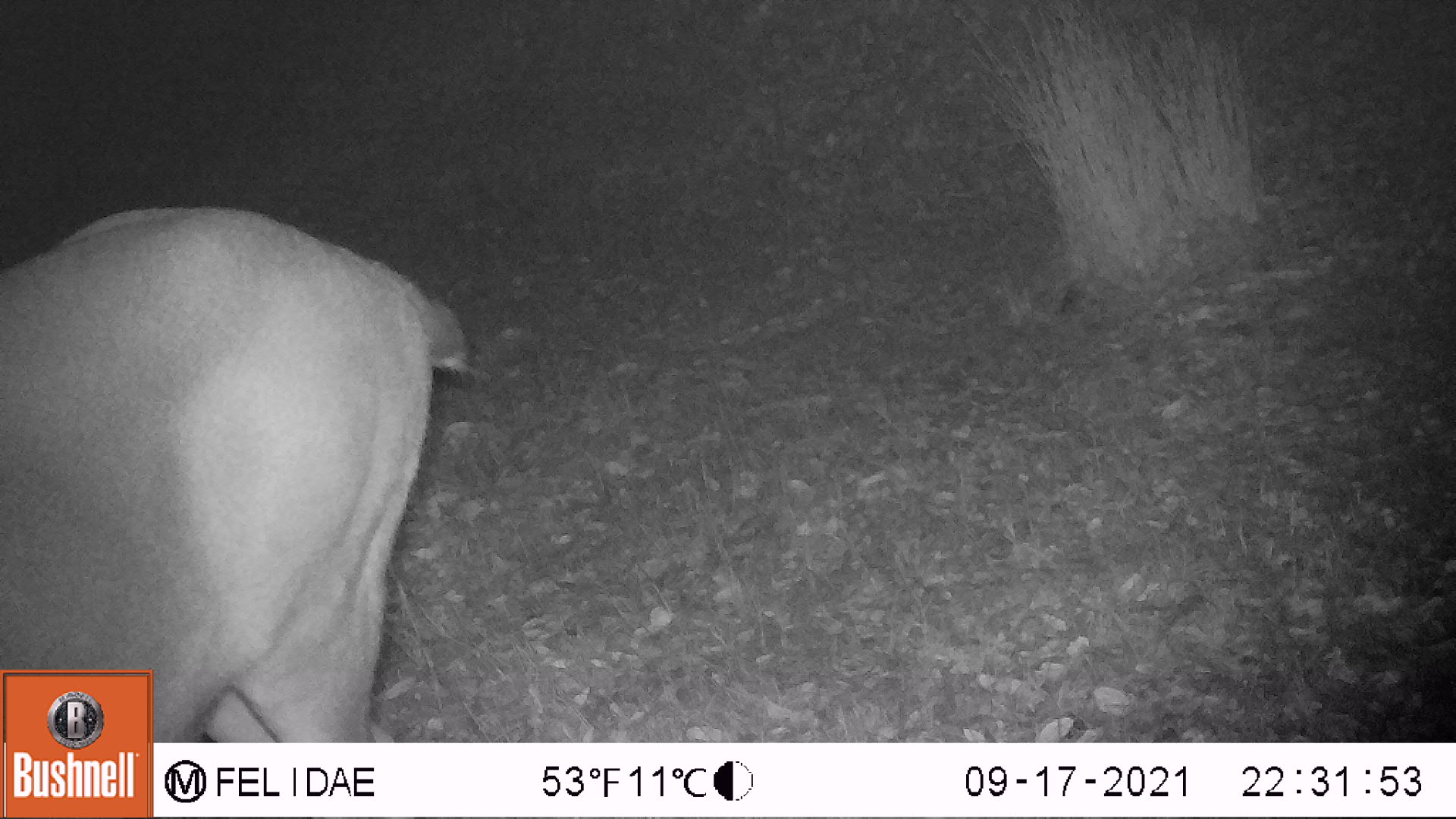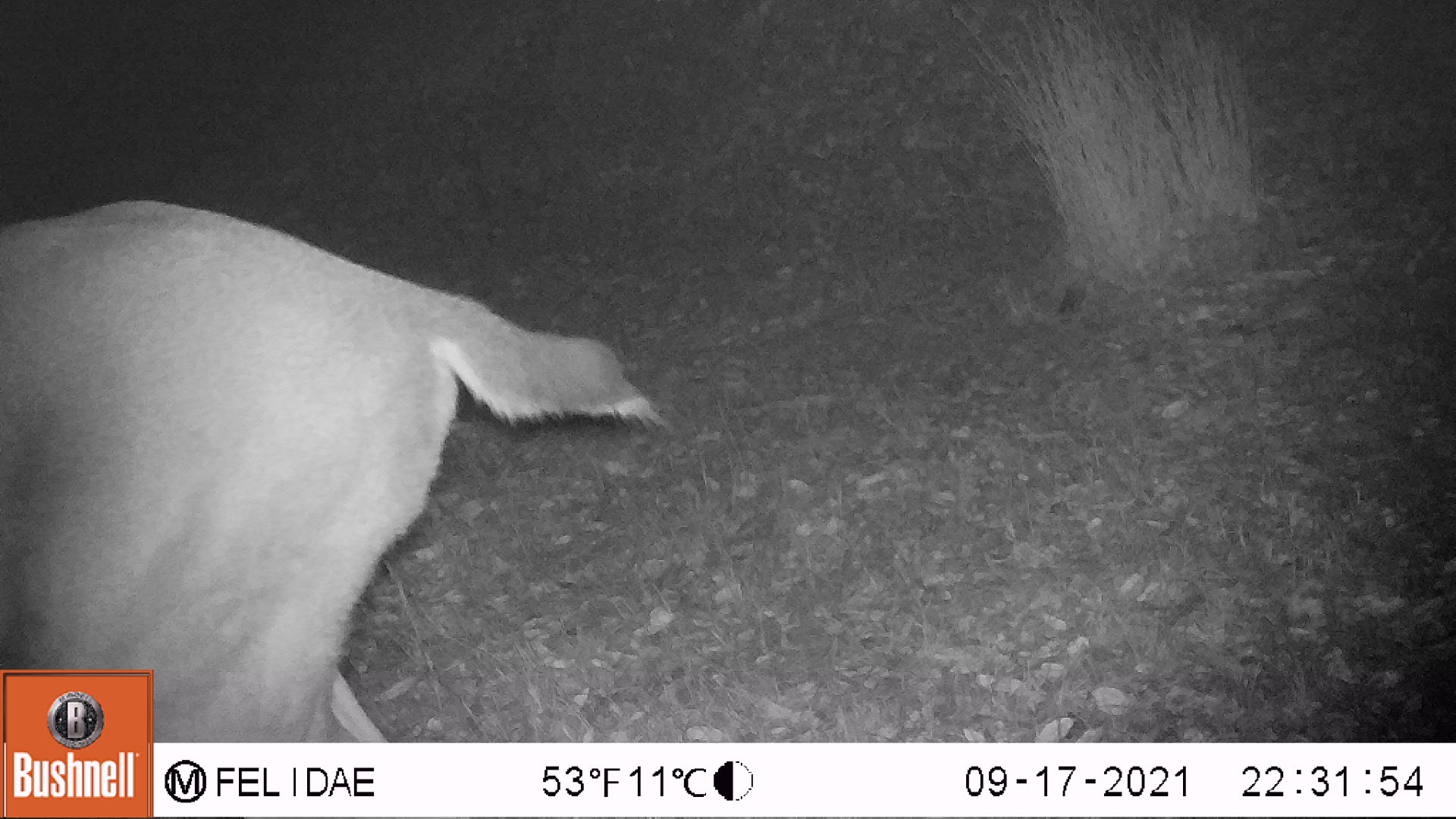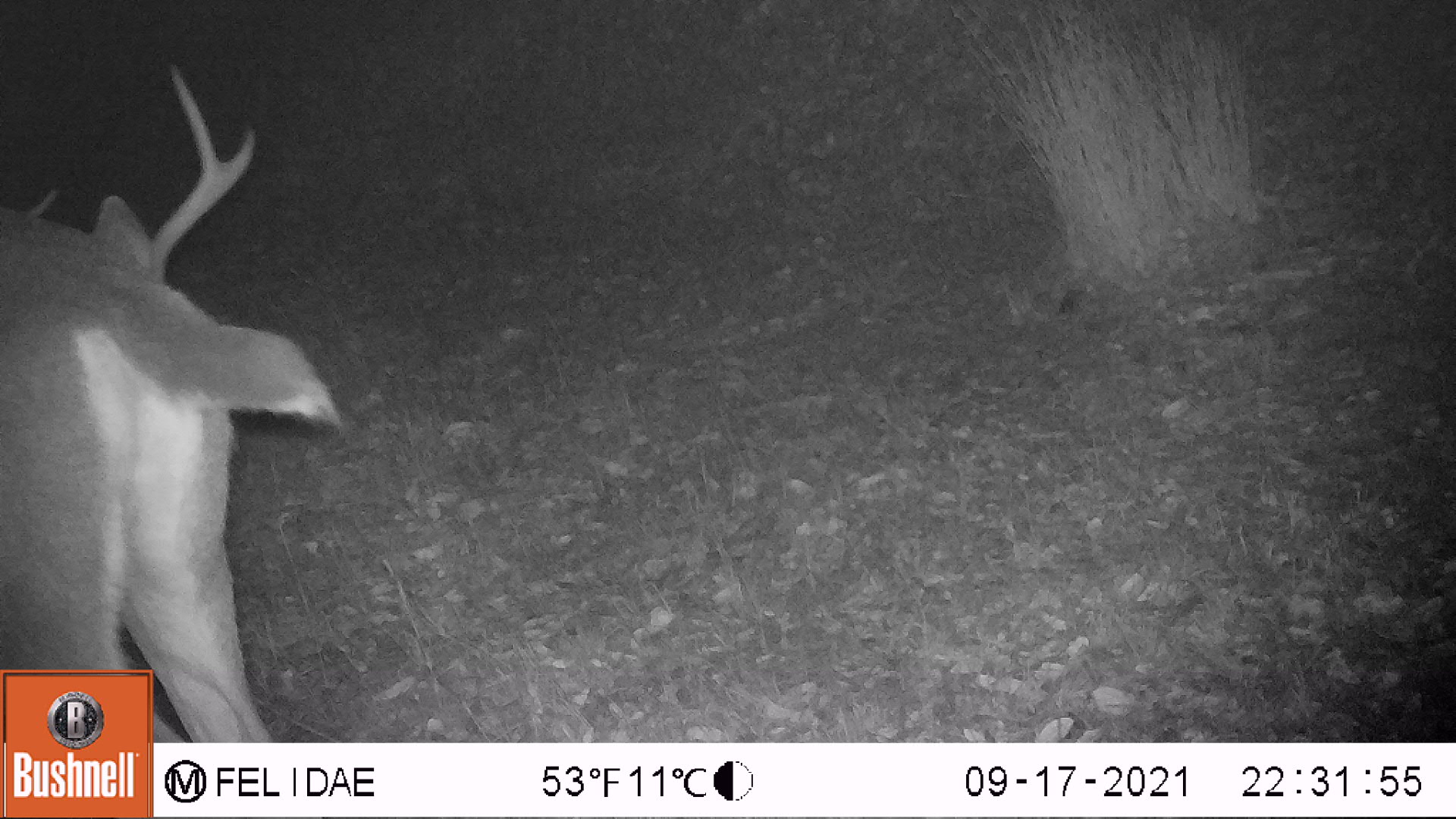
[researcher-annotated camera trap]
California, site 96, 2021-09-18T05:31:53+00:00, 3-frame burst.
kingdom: Animalia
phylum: Chordata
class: Mammalia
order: Artiodactyla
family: Cervidae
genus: Odocoileus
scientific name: Odocoileus hemionus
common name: mule deer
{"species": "mule deer (Odocoileus hemionus)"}